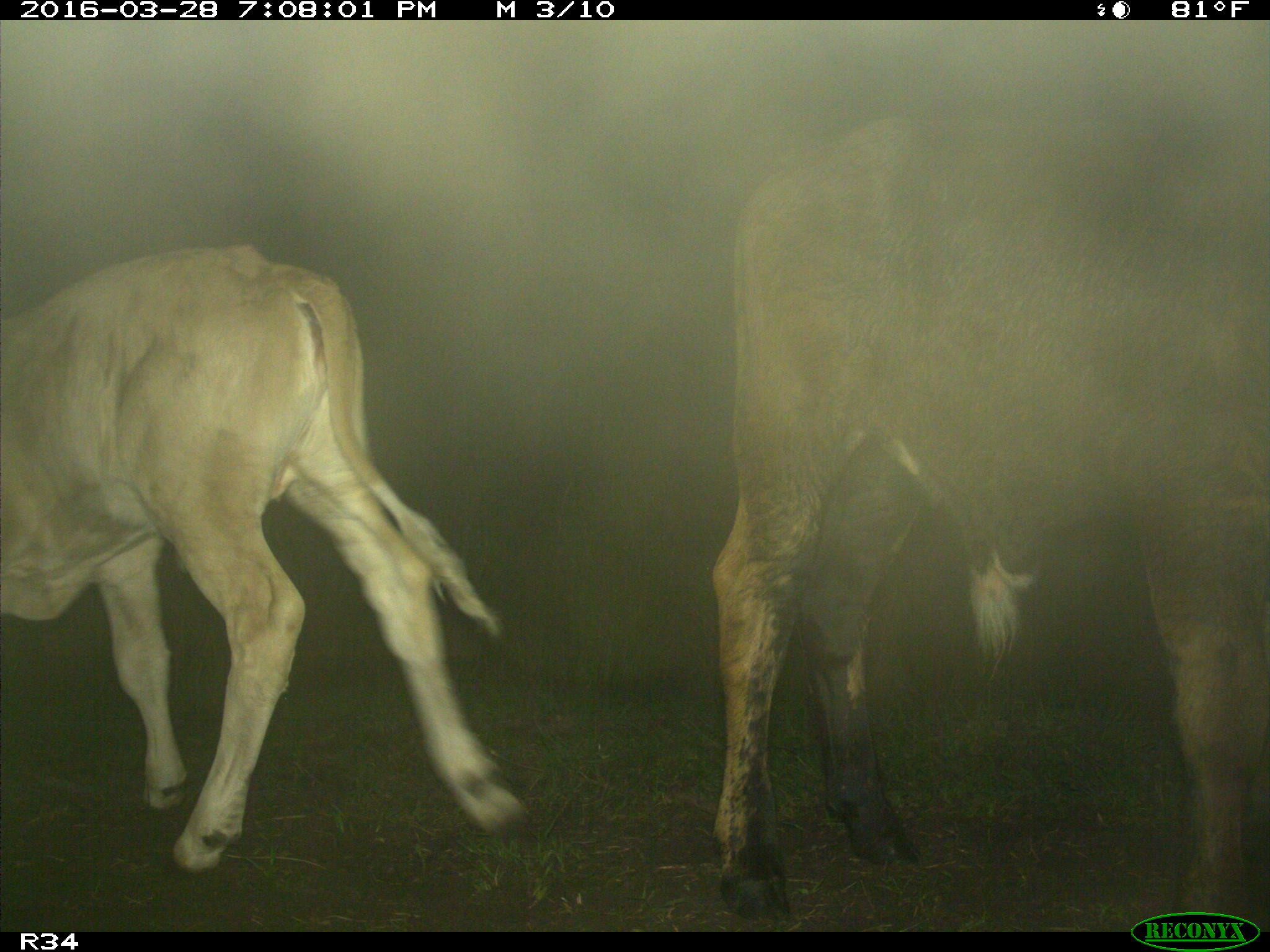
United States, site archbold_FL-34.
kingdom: Animalia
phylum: Chordata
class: Mammalia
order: Artiodactyla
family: Bovidae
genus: Bos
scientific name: Bos taurus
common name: domestic cow